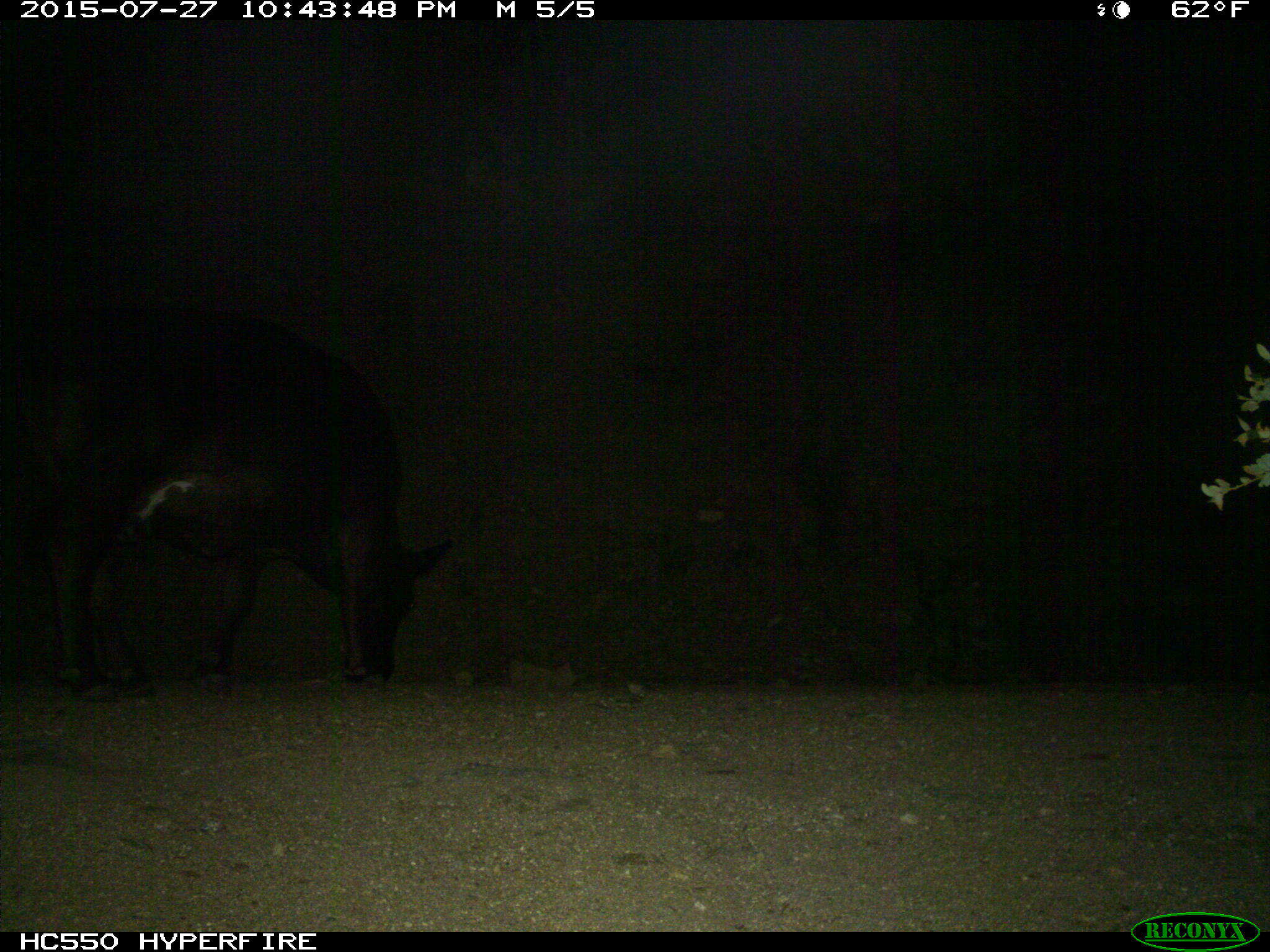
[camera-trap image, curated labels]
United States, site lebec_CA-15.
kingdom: Animalia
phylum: Chordata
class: Mammalia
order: Artiodactyla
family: Bovidae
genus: Bos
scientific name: Bos taurus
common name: domestic cow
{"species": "Bos taurus (domestic cow)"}